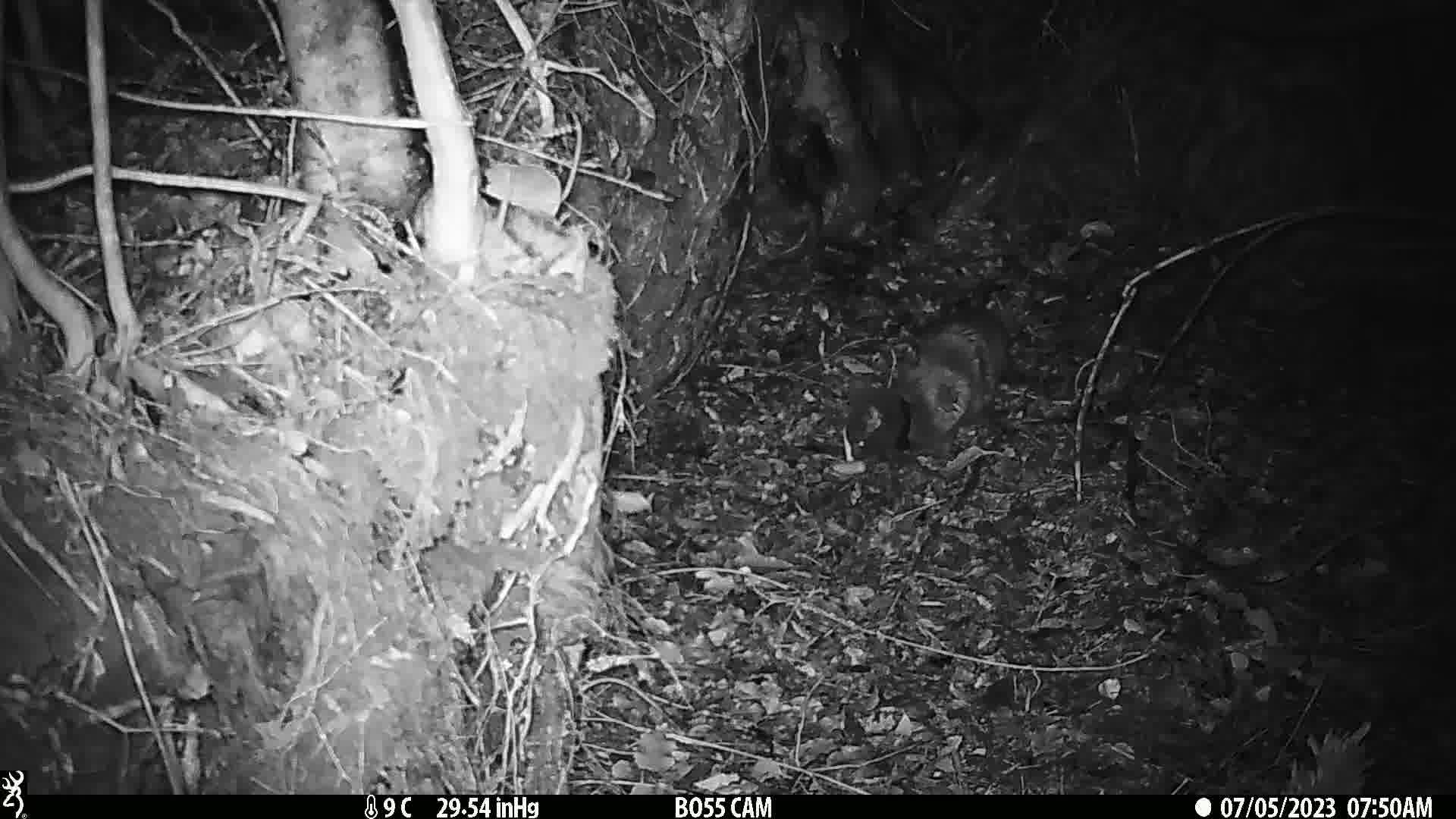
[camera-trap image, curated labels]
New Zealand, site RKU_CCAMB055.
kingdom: Animalia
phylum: Chordata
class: Mammalia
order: Carnivora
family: Felidae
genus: Felis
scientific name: Felis catus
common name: domestic cat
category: cat